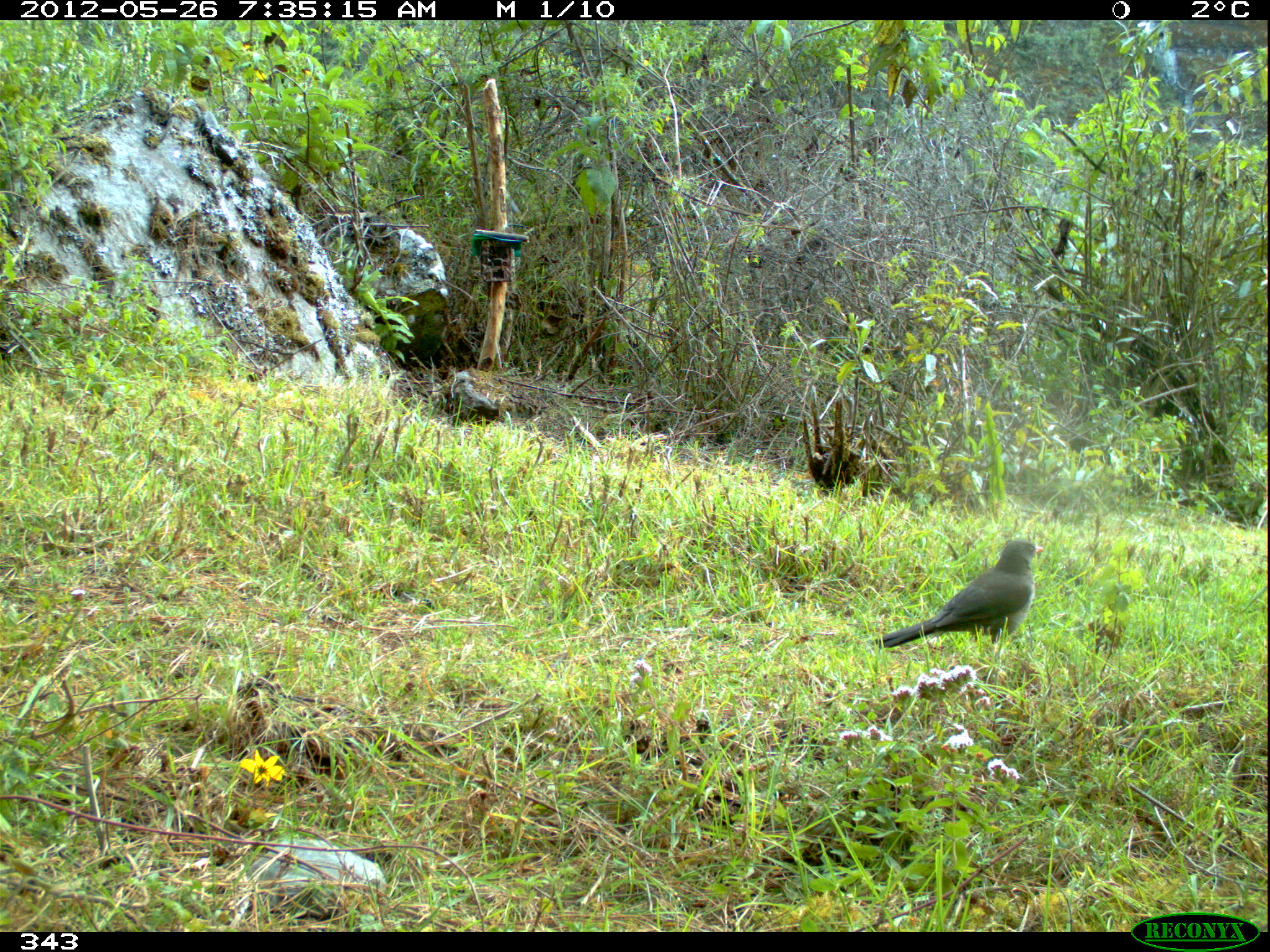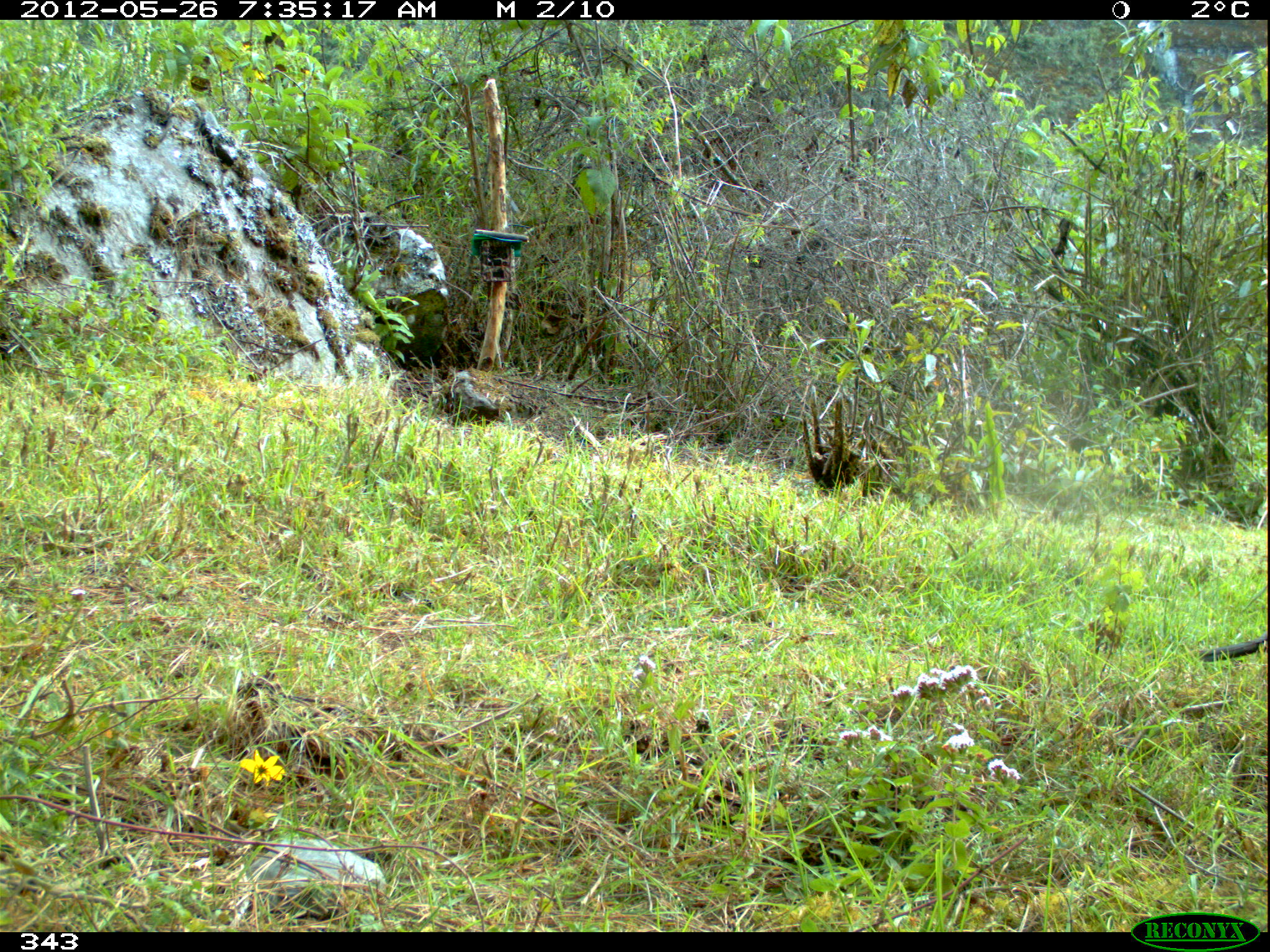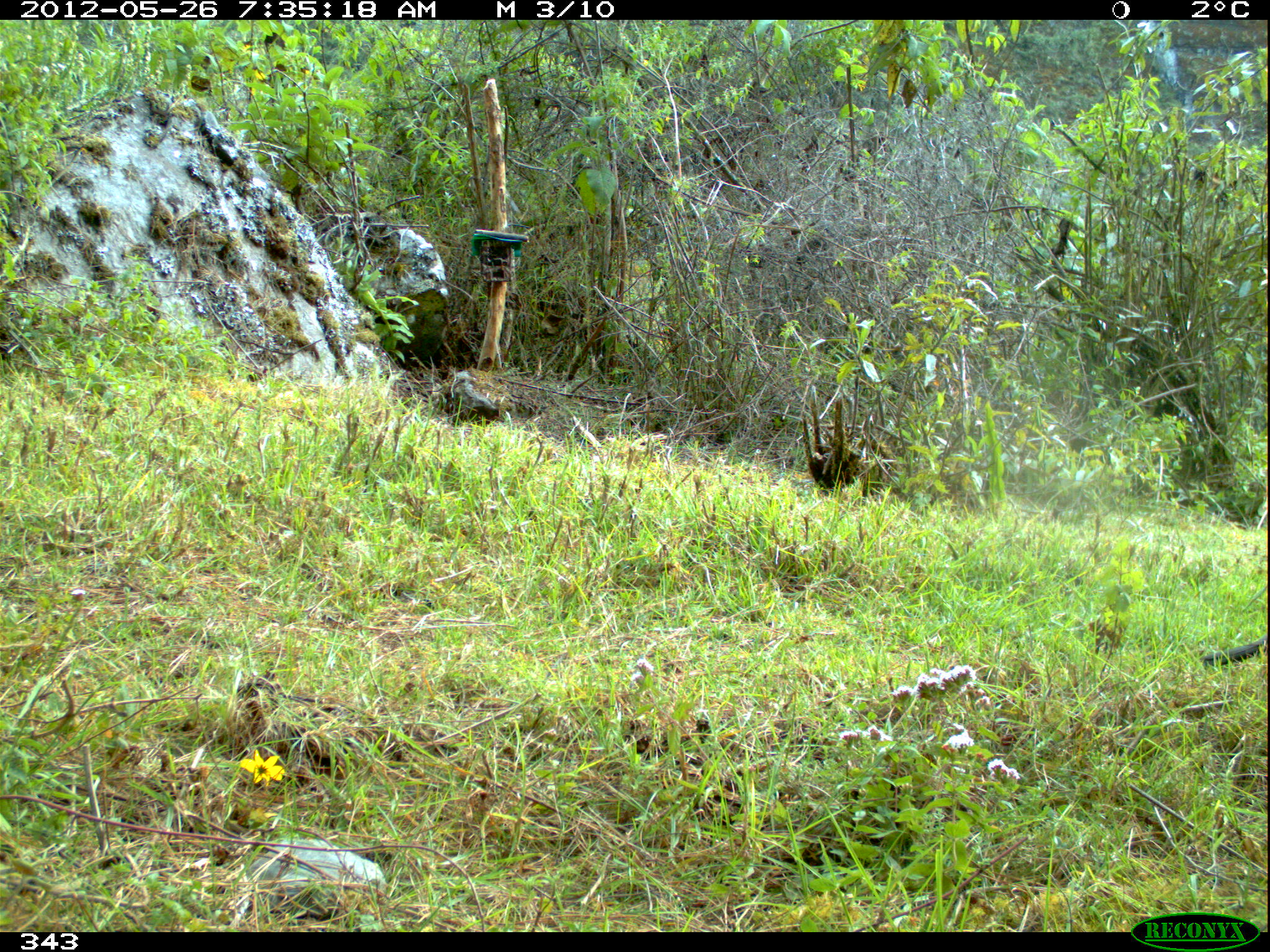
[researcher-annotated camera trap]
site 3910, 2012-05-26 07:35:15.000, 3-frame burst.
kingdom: Animalia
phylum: Chordata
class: Aves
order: Passeriformes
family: Turdidae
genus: Turdus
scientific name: Turdus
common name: true thrushes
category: turdus sp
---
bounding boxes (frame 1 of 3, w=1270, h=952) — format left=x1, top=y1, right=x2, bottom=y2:
turdus sp: left=870, top=538, right=1044, bottom=654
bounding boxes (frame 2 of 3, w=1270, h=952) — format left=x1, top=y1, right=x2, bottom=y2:
turdus sp: left=1198, top=632, right=1267, bottom=662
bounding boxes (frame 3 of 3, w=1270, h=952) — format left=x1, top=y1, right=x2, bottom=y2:
turdus sp: left=1198, top=634, right=1267, bottom=670